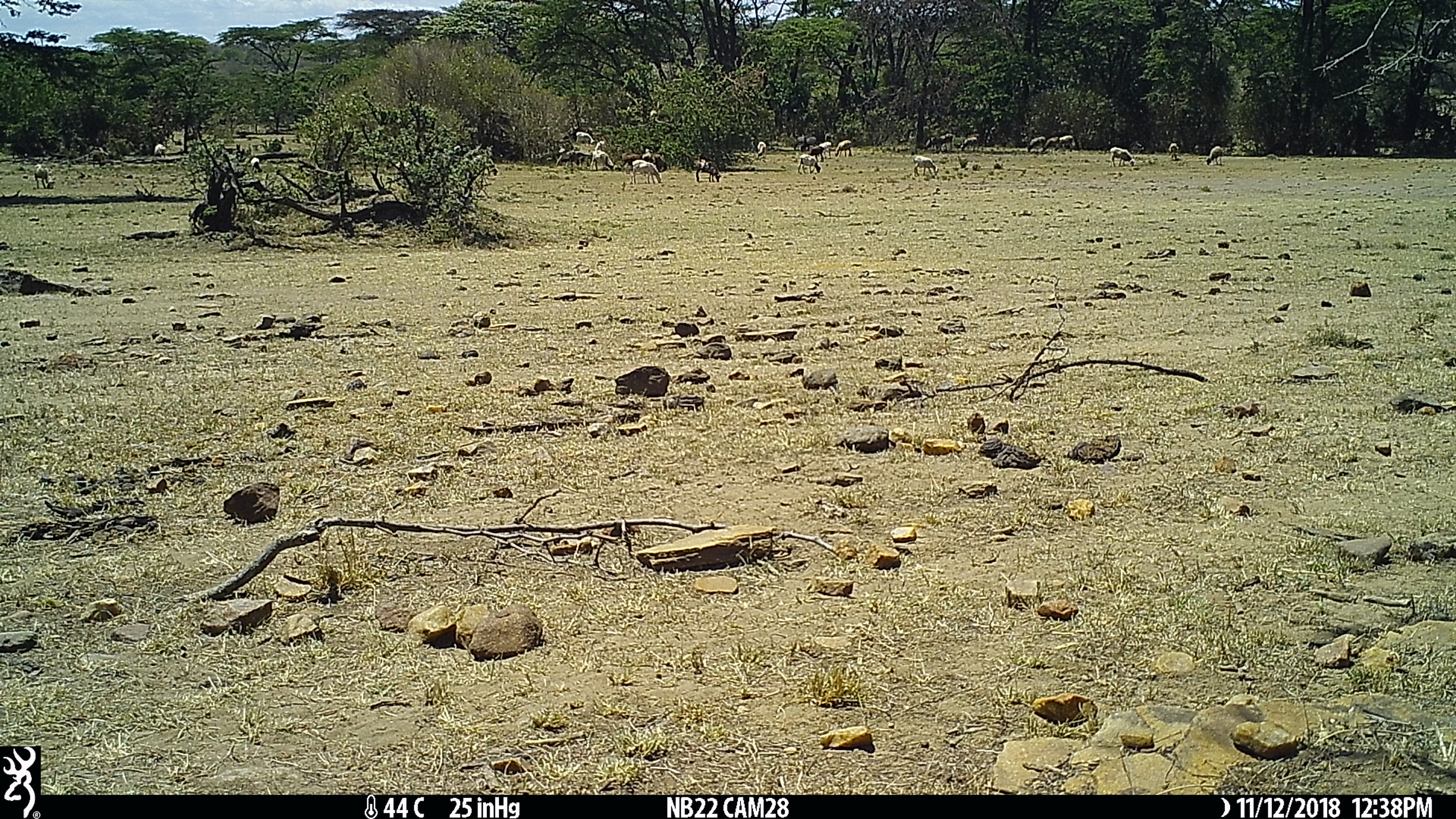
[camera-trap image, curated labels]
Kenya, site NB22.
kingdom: Animalia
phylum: Chordata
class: Mammalia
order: Artiodactyla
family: Bovidae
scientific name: Bovidae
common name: sheep or goat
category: shoat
Shoat (sheep or goat) (Bovidae).